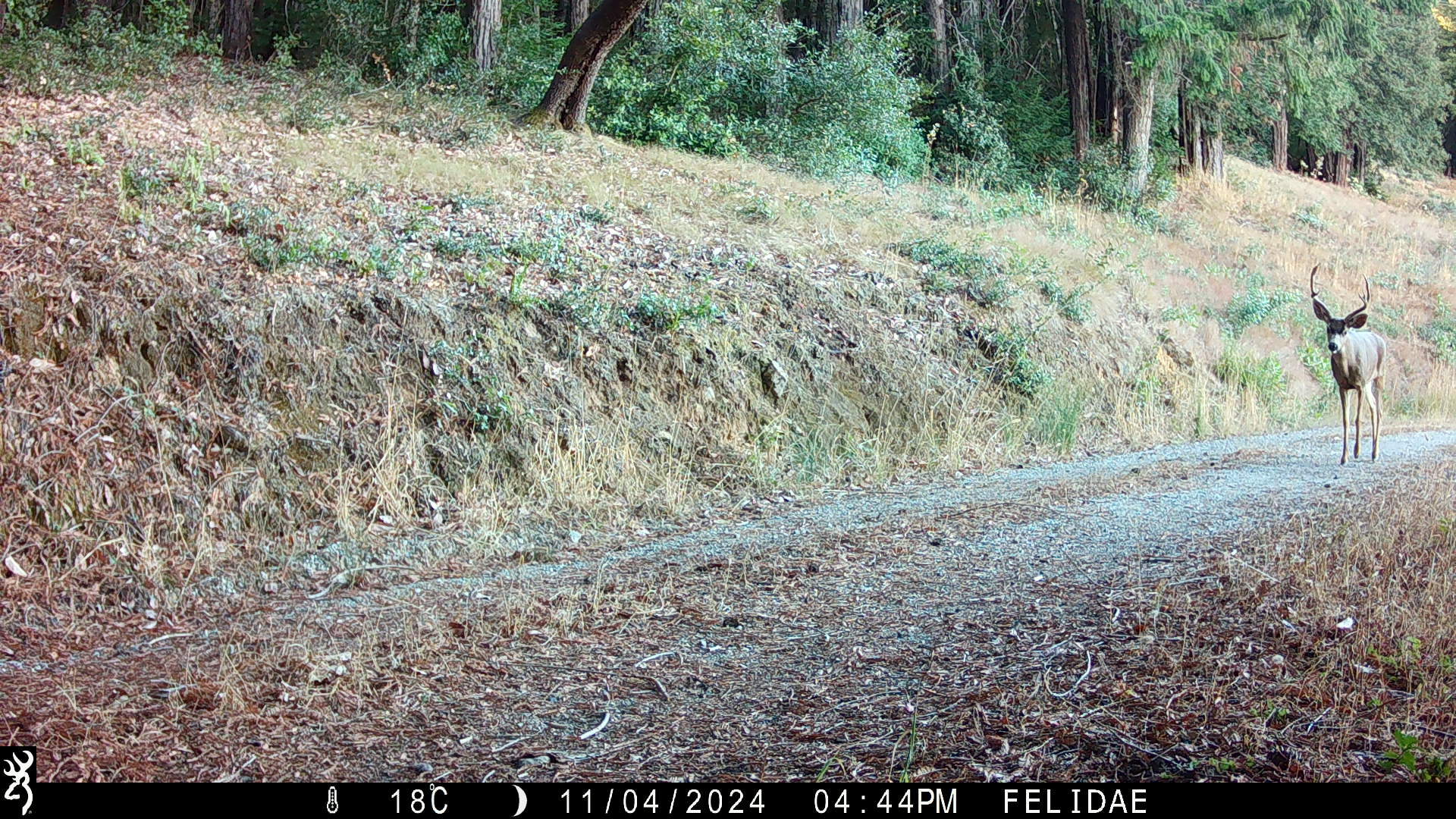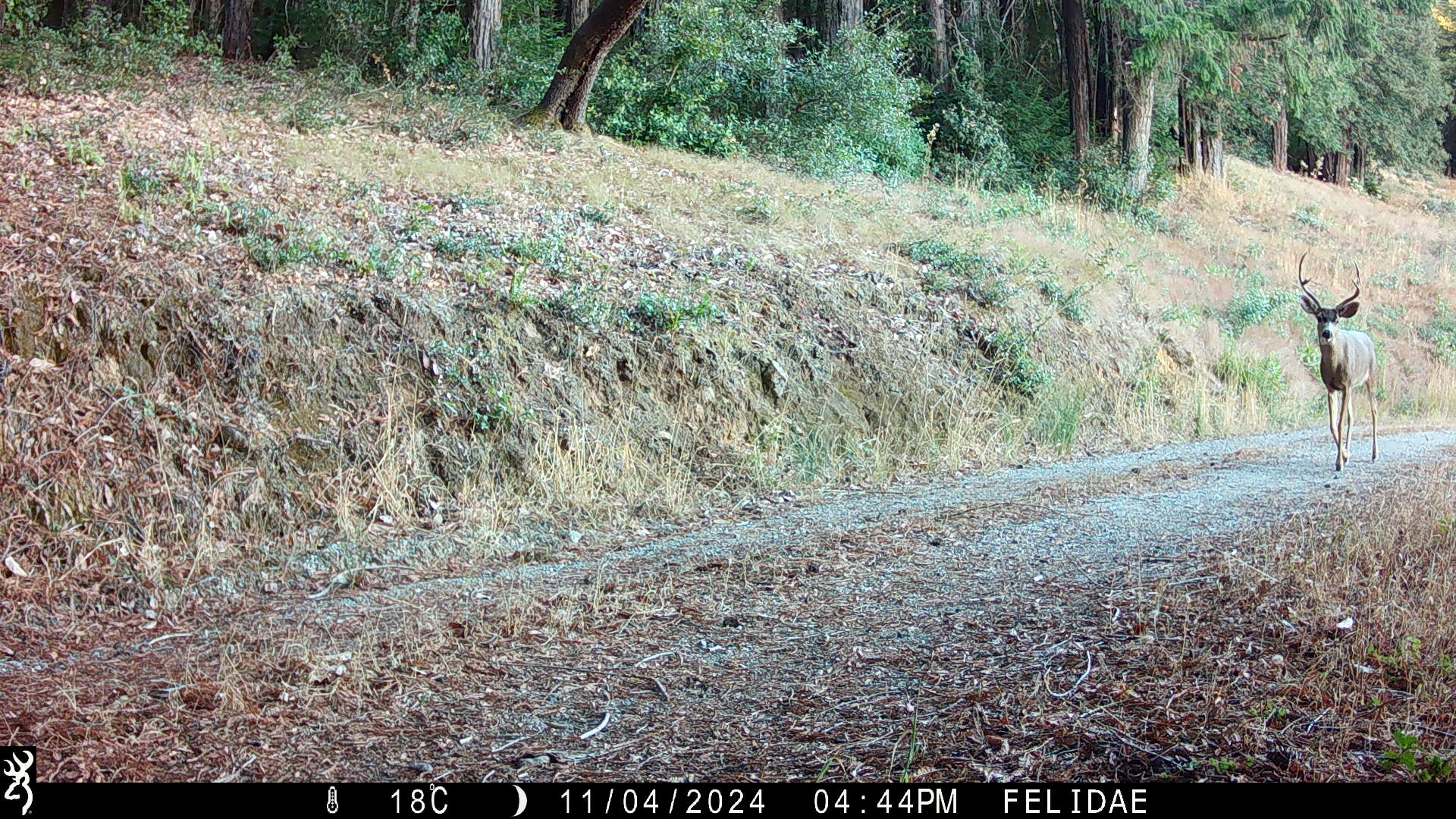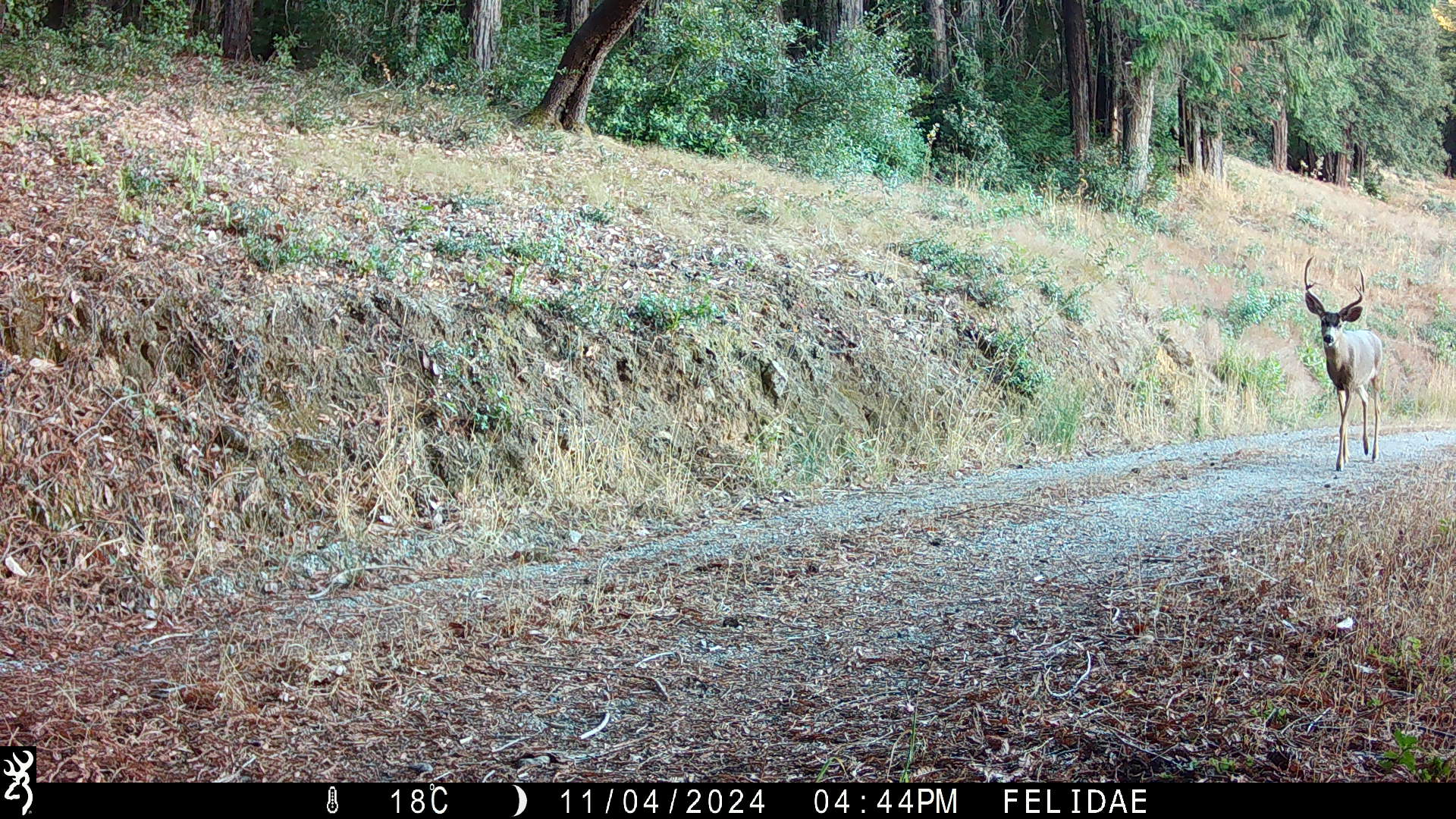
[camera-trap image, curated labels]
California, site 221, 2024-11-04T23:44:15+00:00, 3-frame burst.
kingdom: Animalia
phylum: Chordata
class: Mammalia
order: Artiodactyla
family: Cervidae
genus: Odocoileus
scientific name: Odocoileus hemionus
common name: mule deer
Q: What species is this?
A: Mule deer (Odocoileus hemionus).